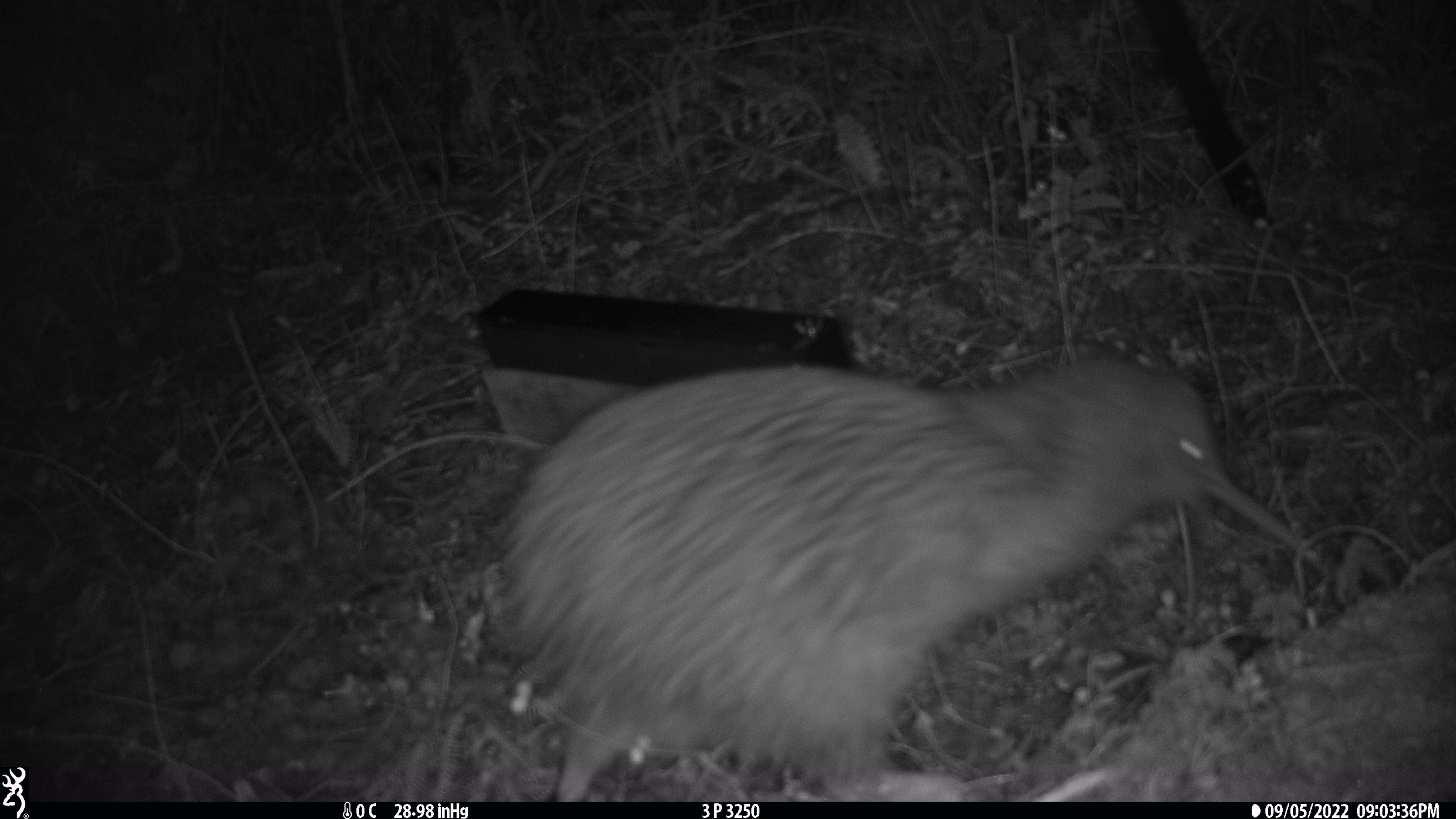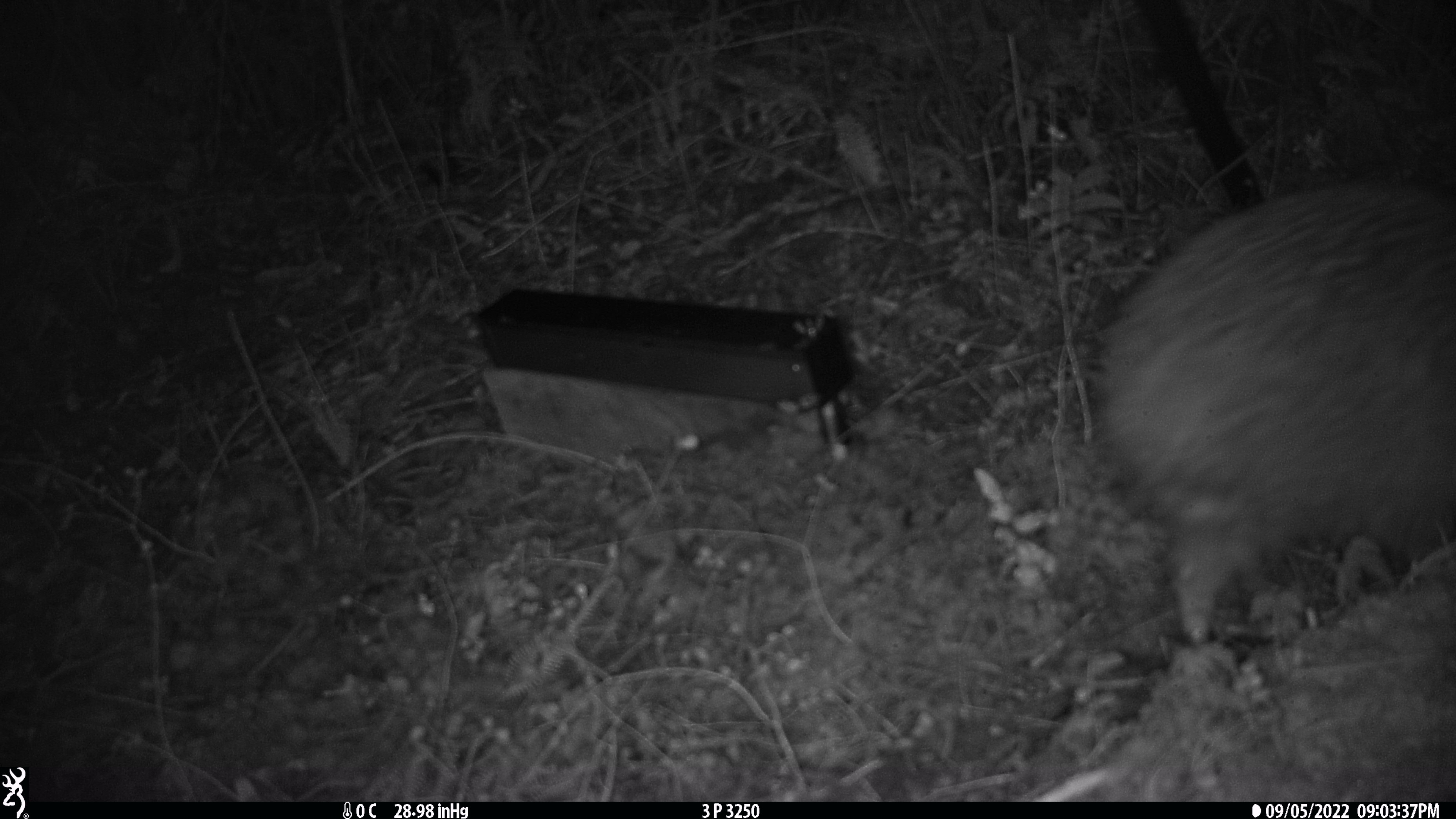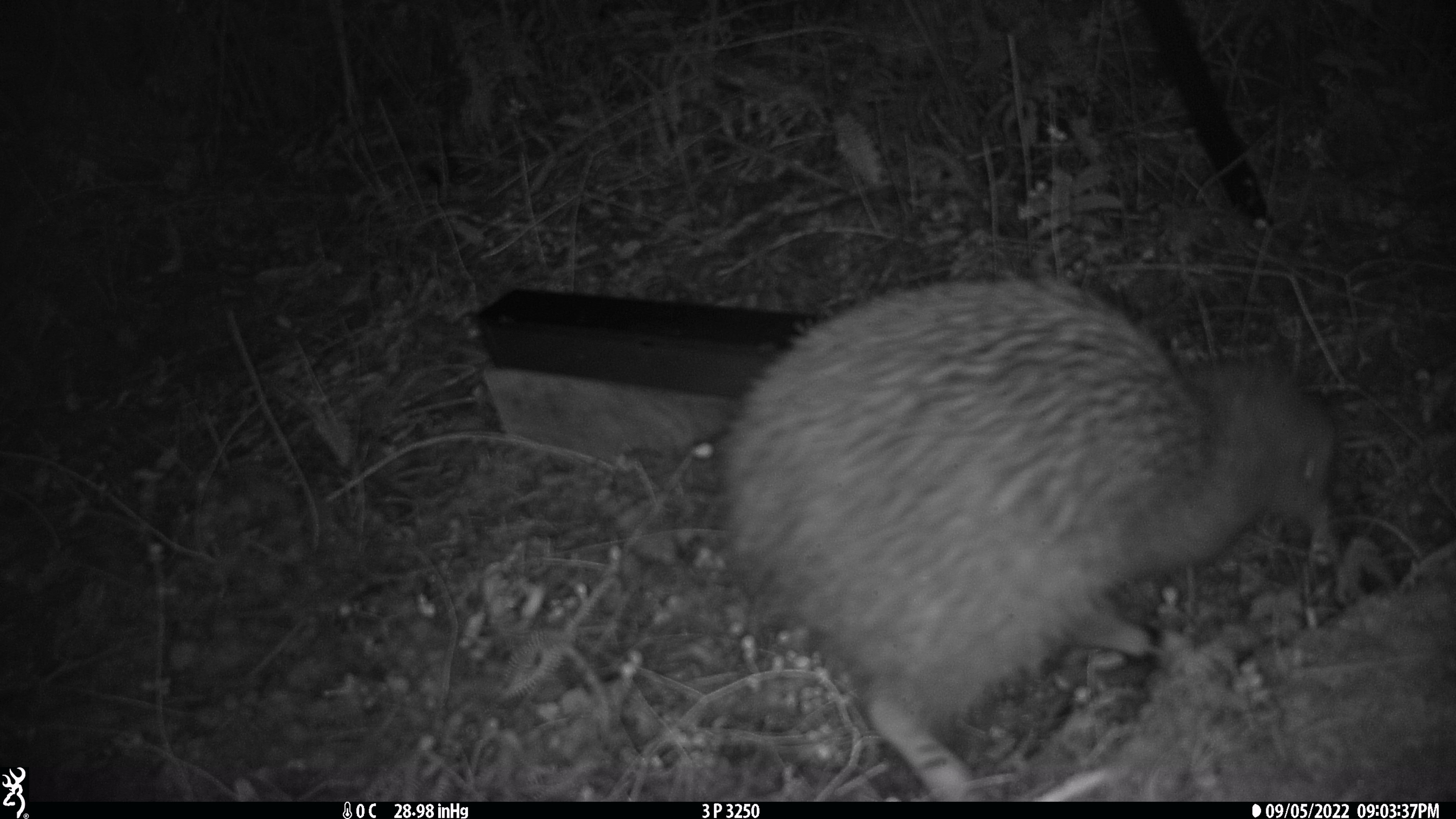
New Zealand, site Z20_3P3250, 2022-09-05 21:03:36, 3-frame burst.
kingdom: Animalia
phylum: Chordata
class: Aves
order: Apterygiformes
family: Apterygidae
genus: Apteryx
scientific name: Apteryx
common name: kiwi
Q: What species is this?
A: Kiwi (Apteryx).